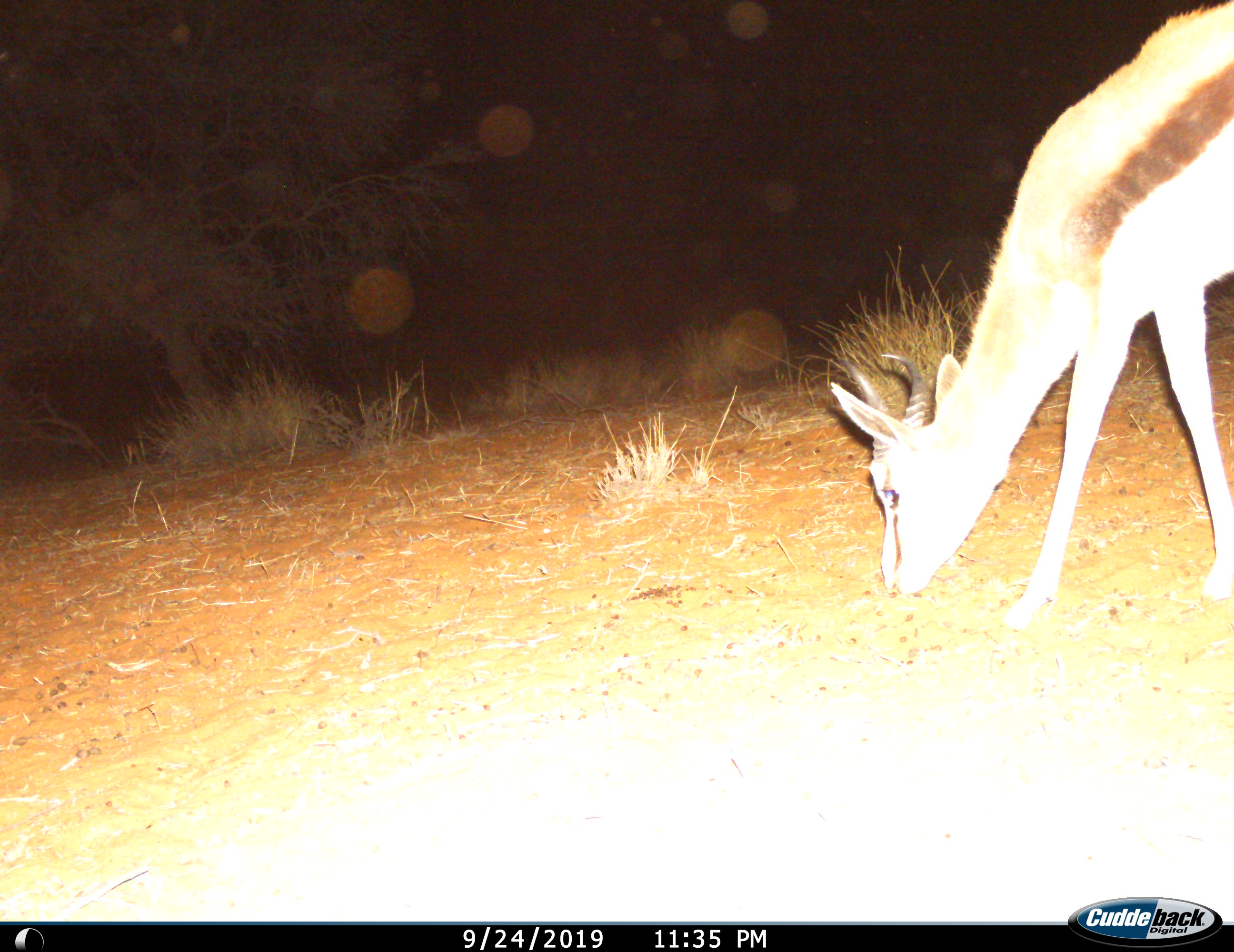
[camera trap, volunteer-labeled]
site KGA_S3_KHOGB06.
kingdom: Animalia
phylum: Chordata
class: Mammalia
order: Artiodactyla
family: Bovidae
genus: Antidorcas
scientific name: Antidorcas marsupialis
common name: springbok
Springbok (Antidorcas marsupialis), count 1. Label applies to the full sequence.